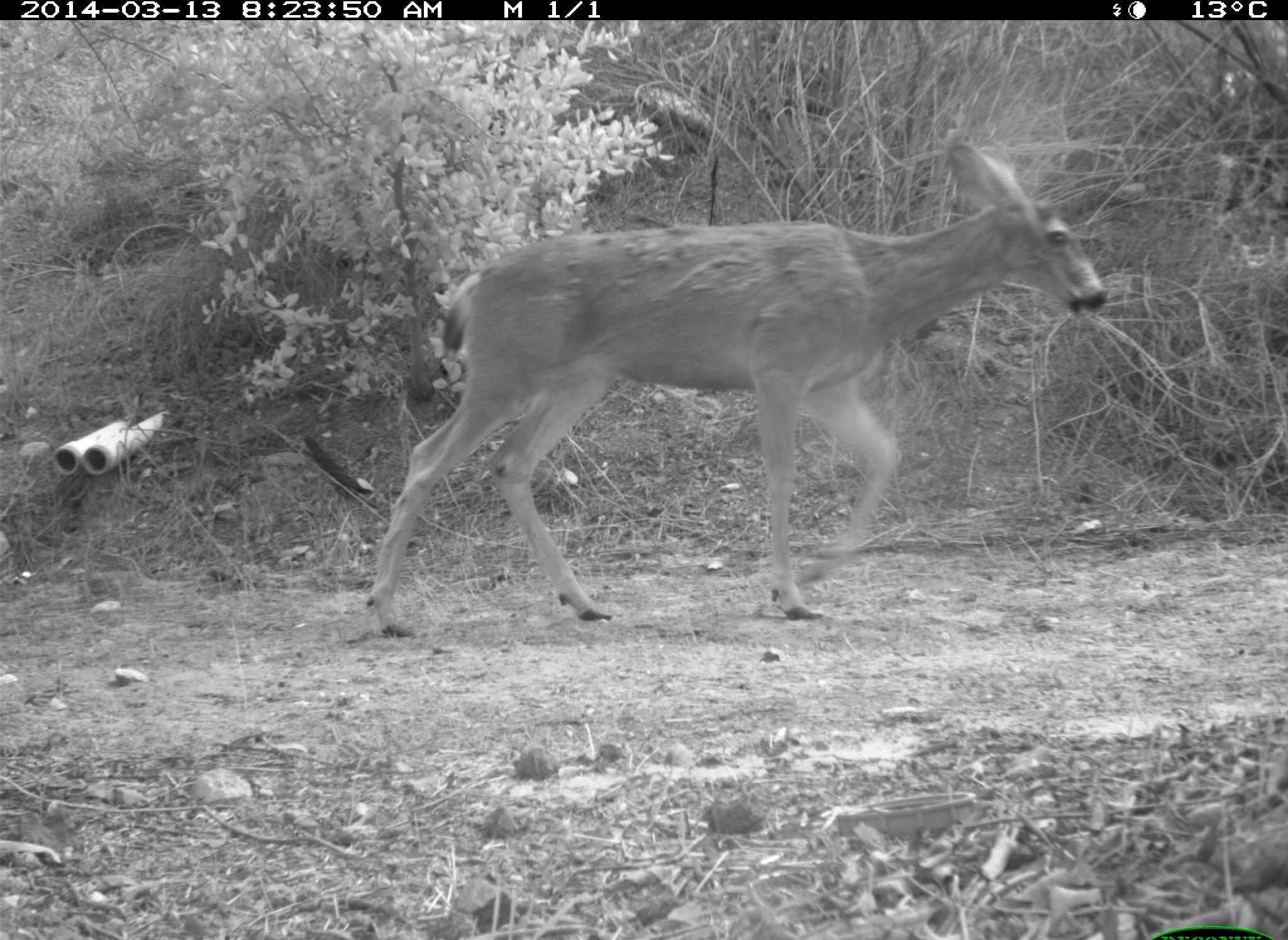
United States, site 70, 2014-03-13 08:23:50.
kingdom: Animalia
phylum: Chordata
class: Mammalia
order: Artiodactyla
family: Cervidae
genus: Odocoileus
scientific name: Odocoileus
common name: deer